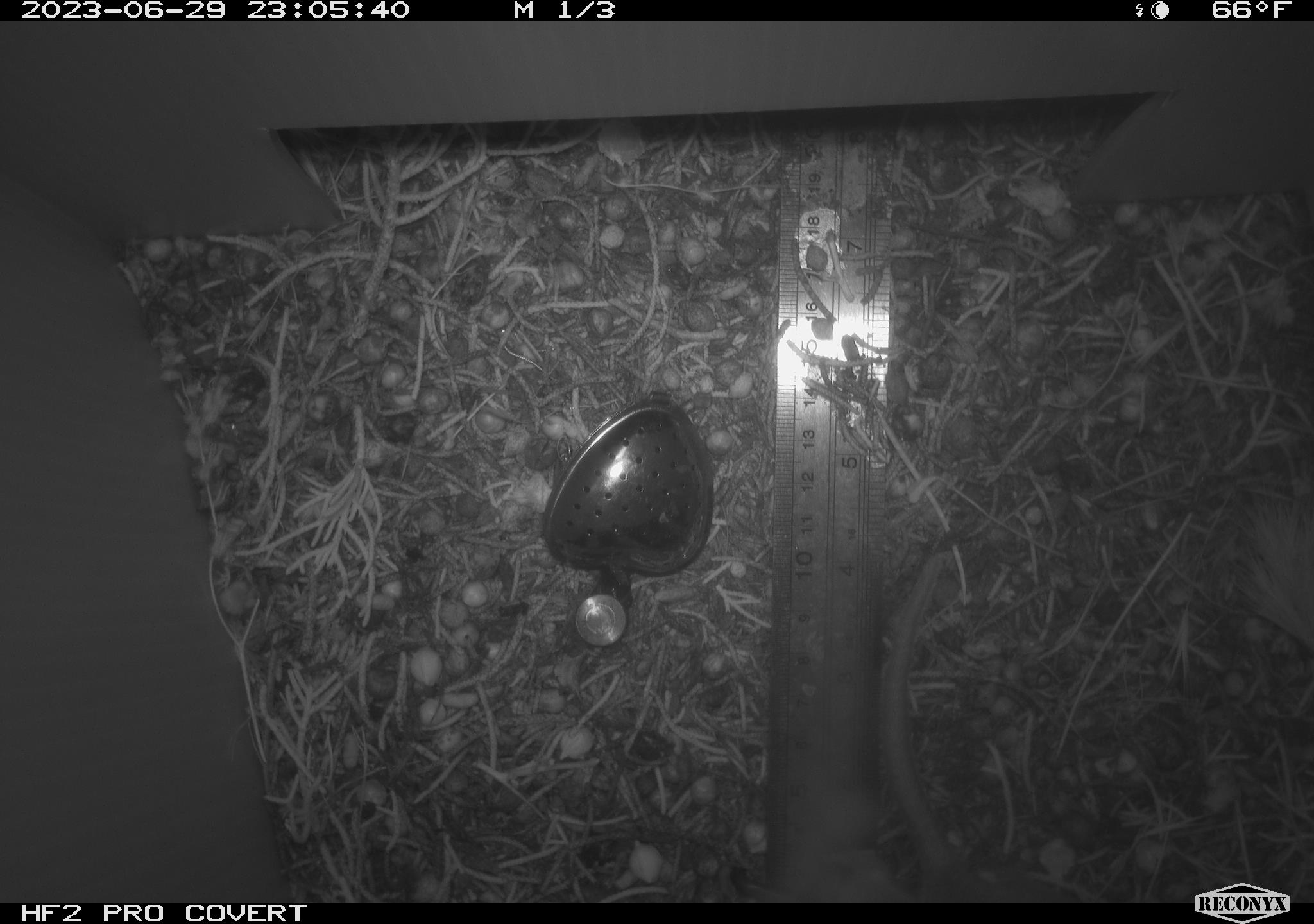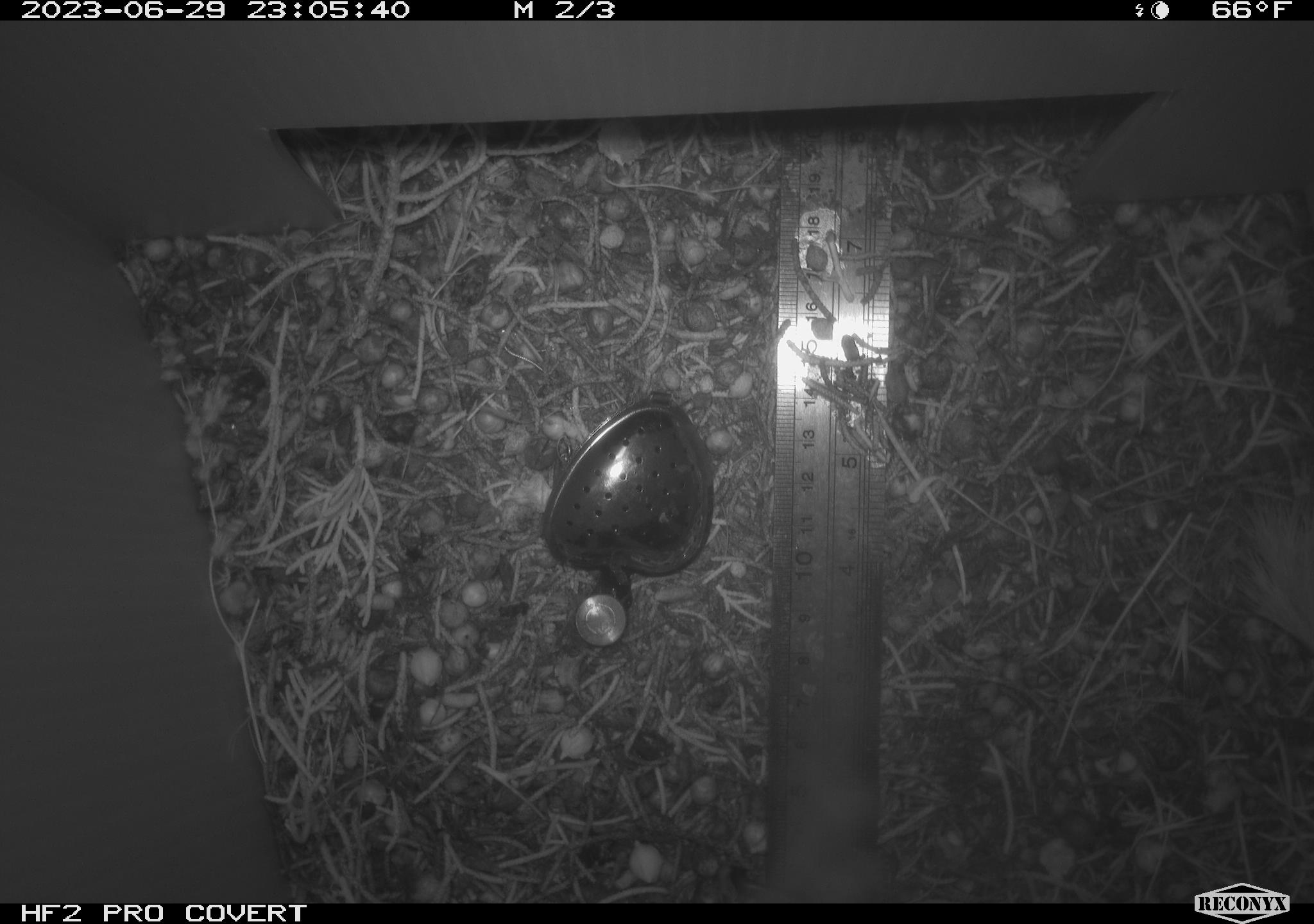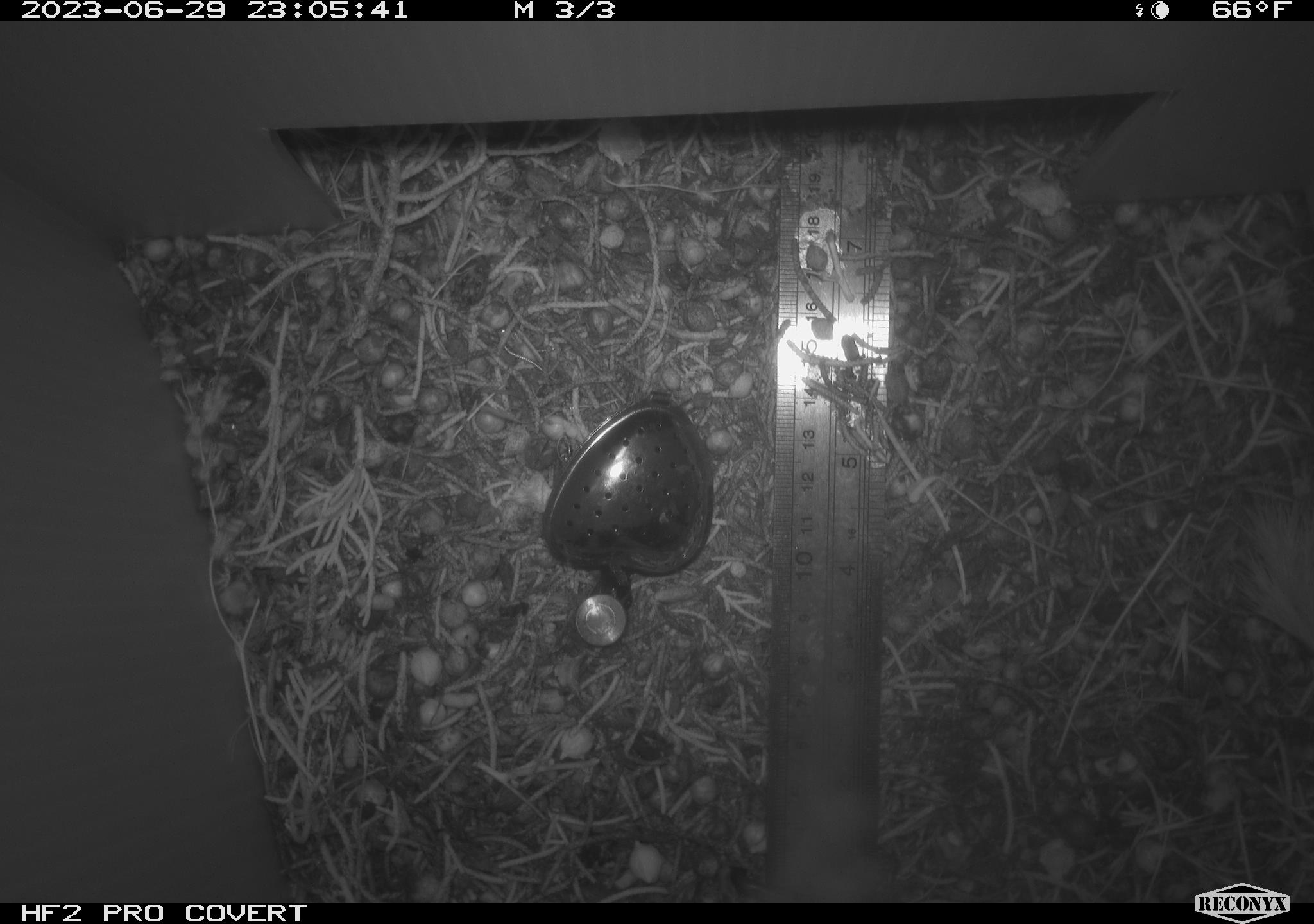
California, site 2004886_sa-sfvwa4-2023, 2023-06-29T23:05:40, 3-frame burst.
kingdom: Animalia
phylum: Chordata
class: Mammalia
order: Rodentia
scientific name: Rodentia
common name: mouse species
Mouse species (Rodentia).